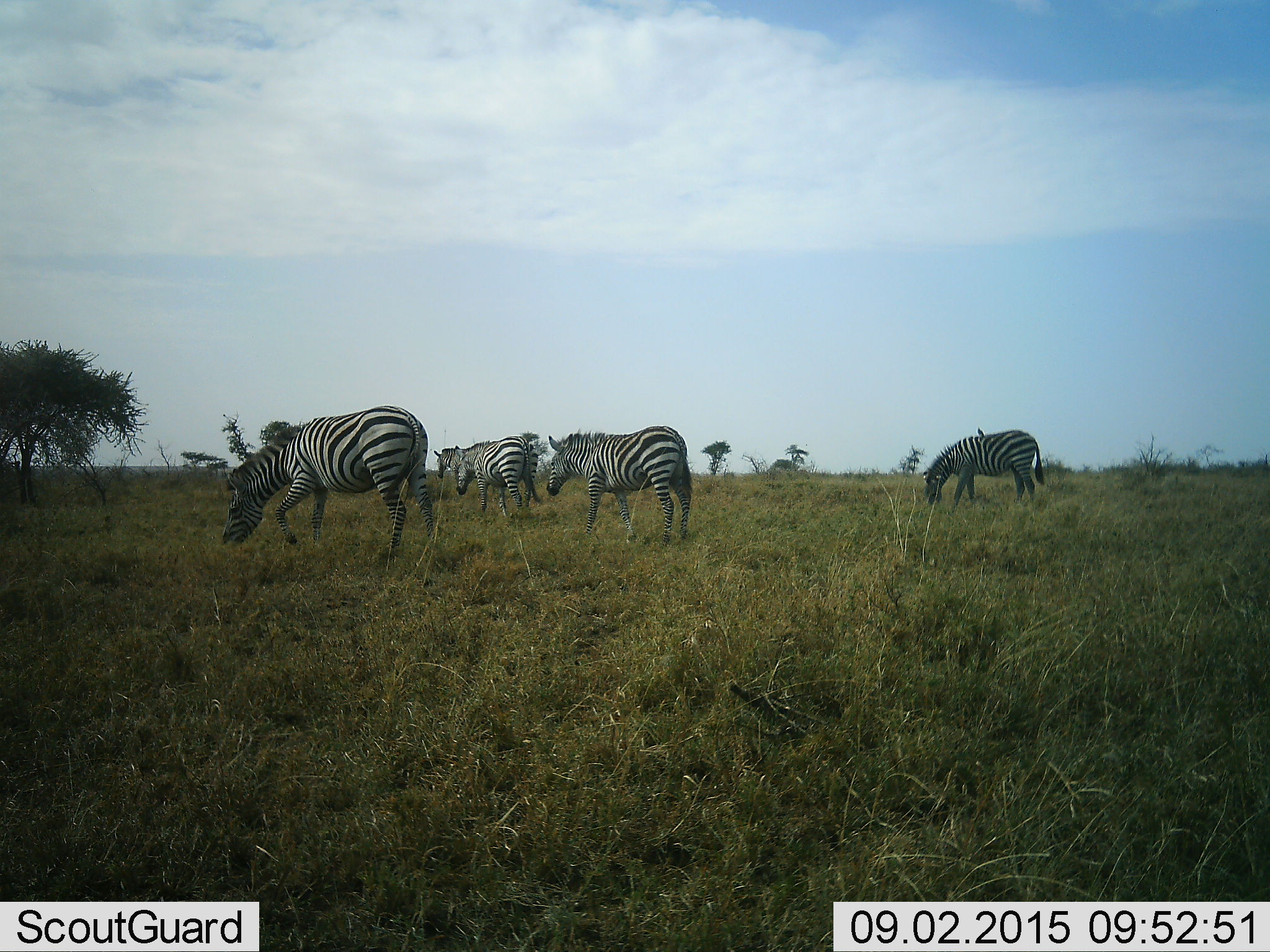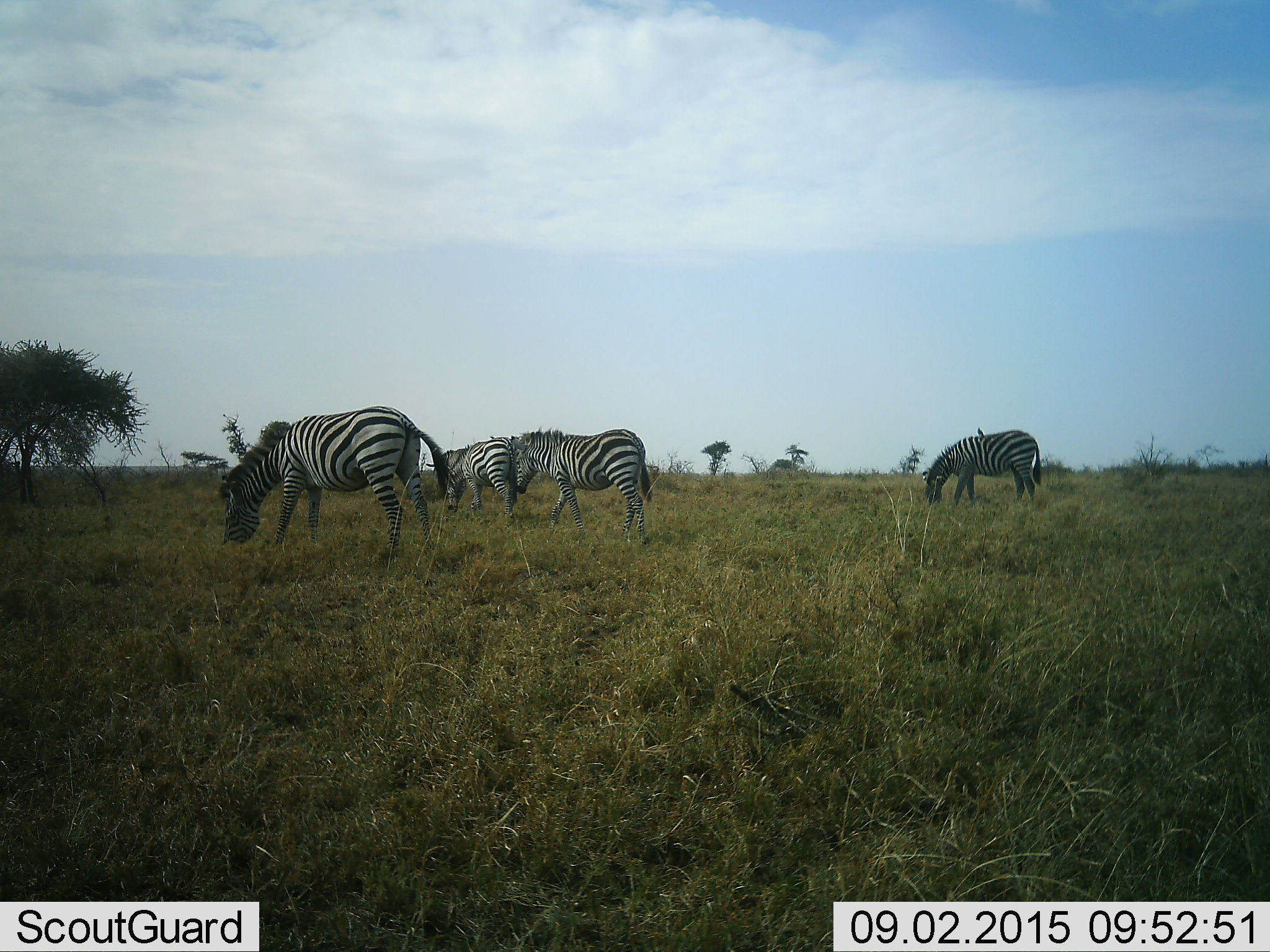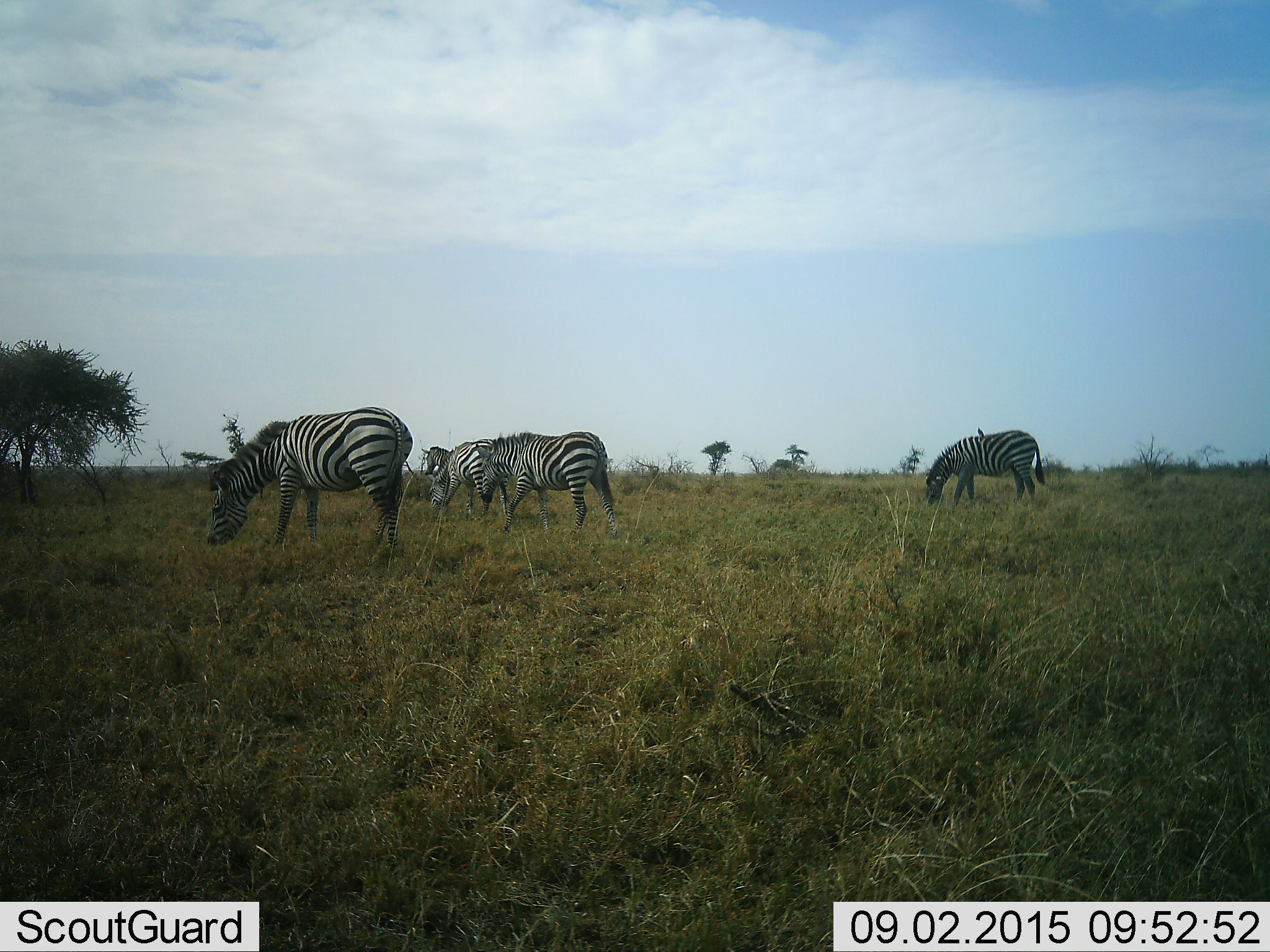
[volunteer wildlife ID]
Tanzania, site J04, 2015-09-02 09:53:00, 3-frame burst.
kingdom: Animalia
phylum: Chordata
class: Mammalia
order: Perissodactyla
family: Equidae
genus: Equus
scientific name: Equus quagga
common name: plains zebra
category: zebra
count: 5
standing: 20%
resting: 0%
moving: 50%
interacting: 10%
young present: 0%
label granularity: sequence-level